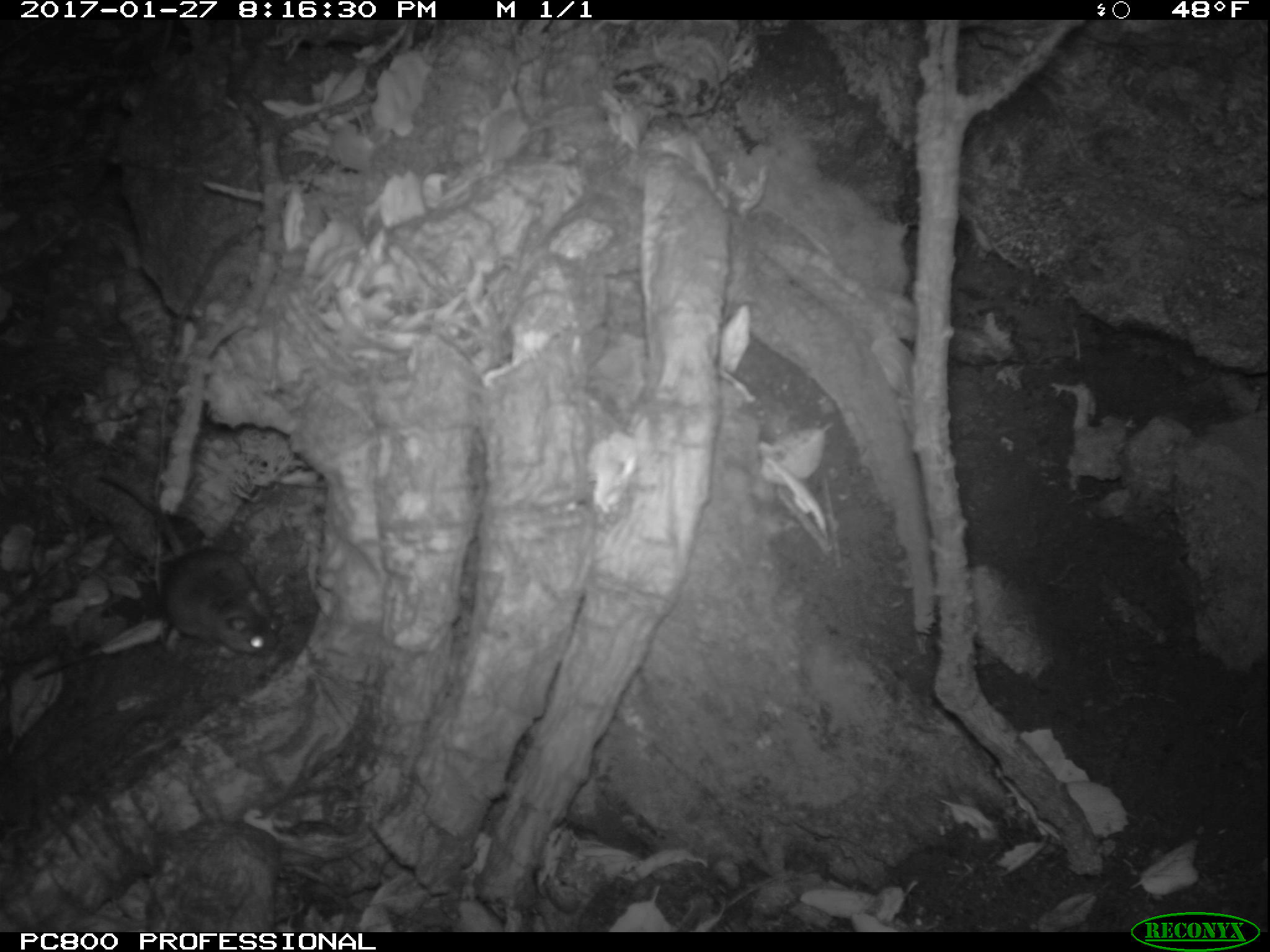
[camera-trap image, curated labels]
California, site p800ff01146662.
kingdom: Animalia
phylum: Chordata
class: Mammalia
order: Rodentia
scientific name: Rodentia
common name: rodent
Rodent (Rodentia).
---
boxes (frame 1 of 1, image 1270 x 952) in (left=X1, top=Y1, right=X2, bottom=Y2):
rodent: (left=99, top=466, right=280, bottom=658)